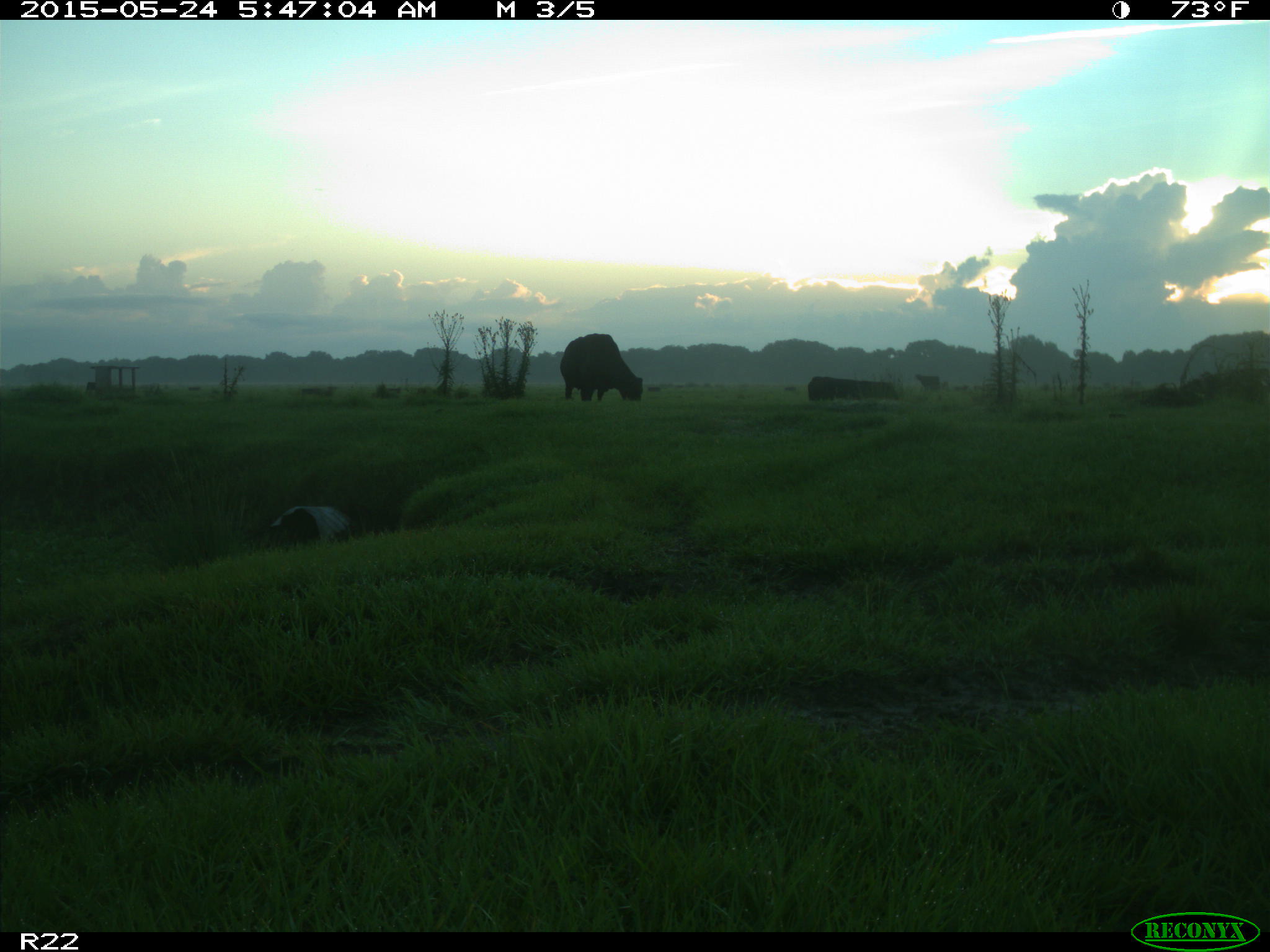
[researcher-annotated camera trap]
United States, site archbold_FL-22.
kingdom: Animalia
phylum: Chordata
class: Mammalia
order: Artiodactyla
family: Bovidae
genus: Bos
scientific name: Bos taurus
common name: domestic cow